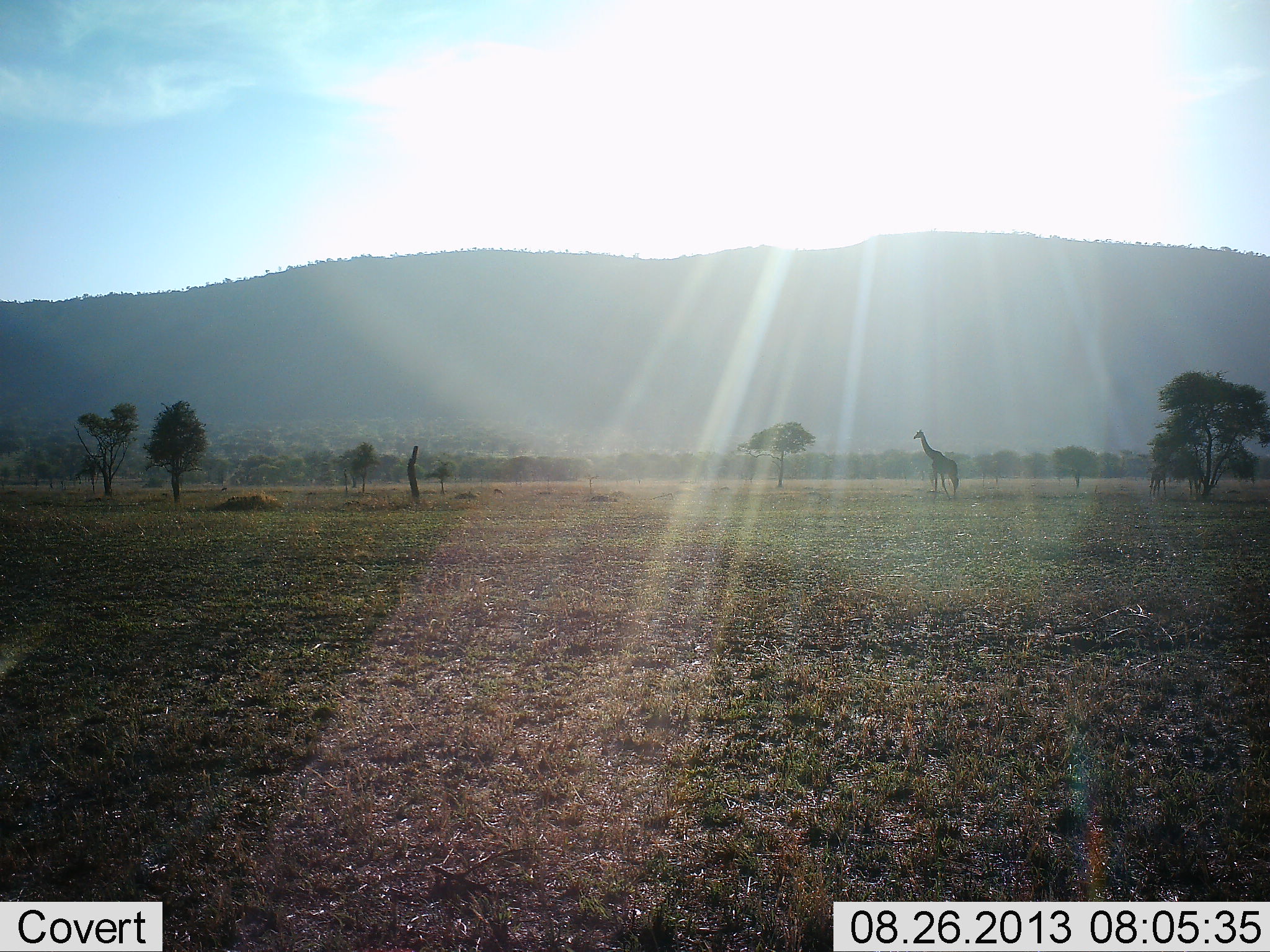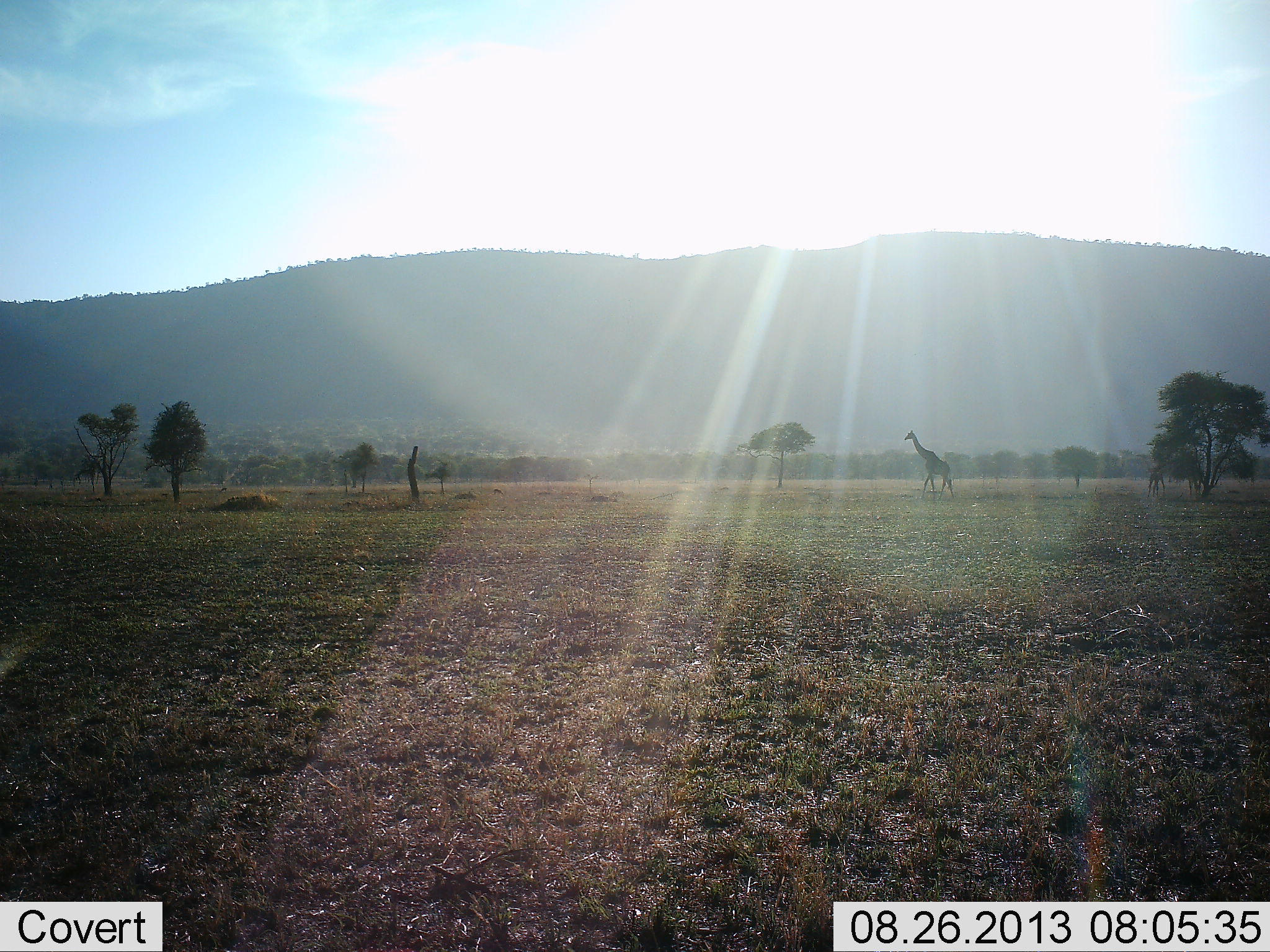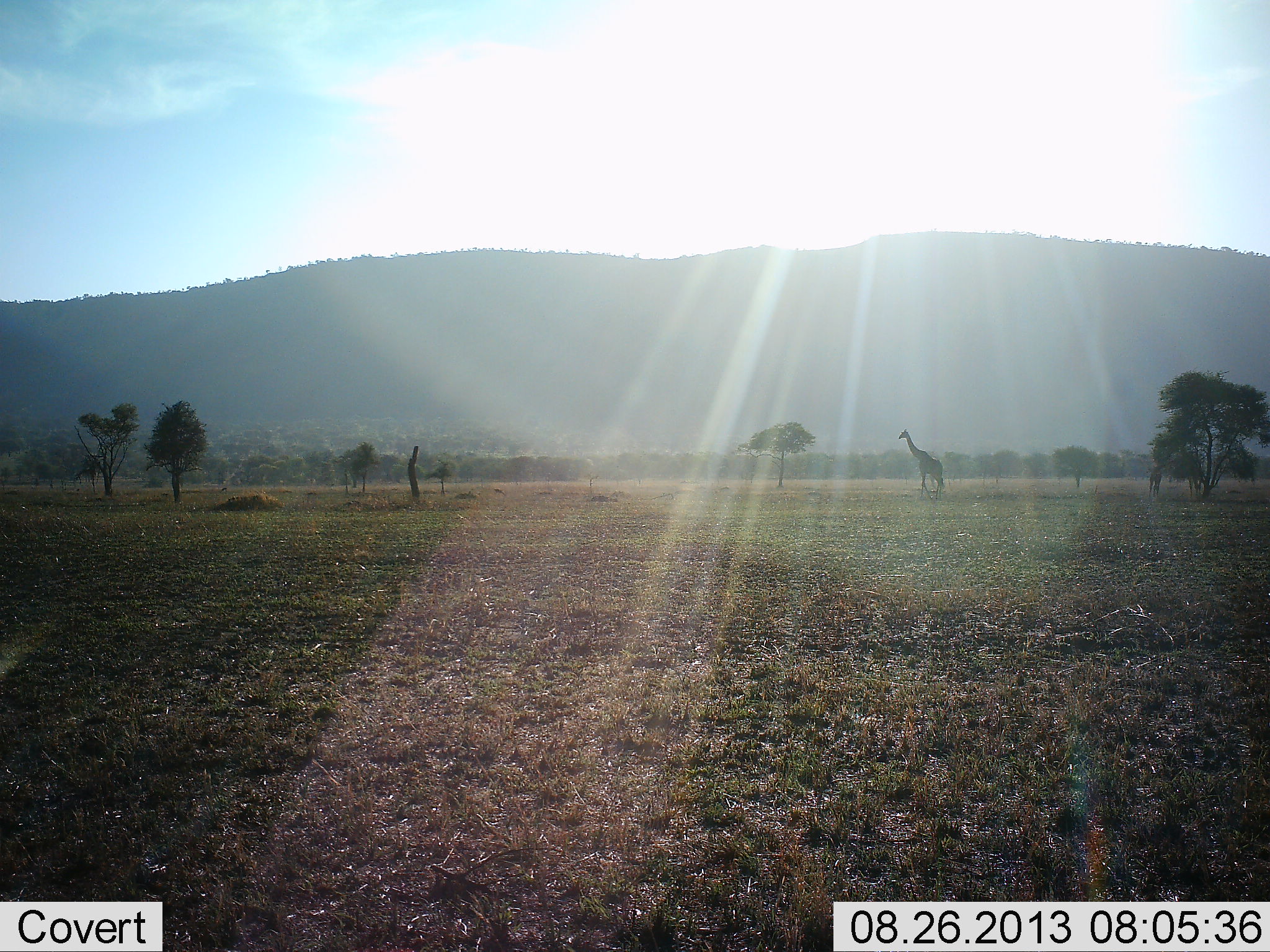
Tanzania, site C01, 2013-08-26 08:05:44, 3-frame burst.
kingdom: Animalia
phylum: Chordata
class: Mammalia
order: Artiodactyla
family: Giraffidae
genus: Giraffa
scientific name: Giraffa camelopardalis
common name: giraffe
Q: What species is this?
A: Giraffe (Giraffa camelopardalis).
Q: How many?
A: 1.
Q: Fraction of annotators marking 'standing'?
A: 10%.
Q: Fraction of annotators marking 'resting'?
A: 0%.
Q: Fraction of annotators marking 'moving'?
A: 90%.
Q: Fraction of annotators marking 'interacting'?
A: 0%.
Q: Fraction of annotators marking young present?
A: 0%.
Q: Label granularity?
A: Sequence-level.